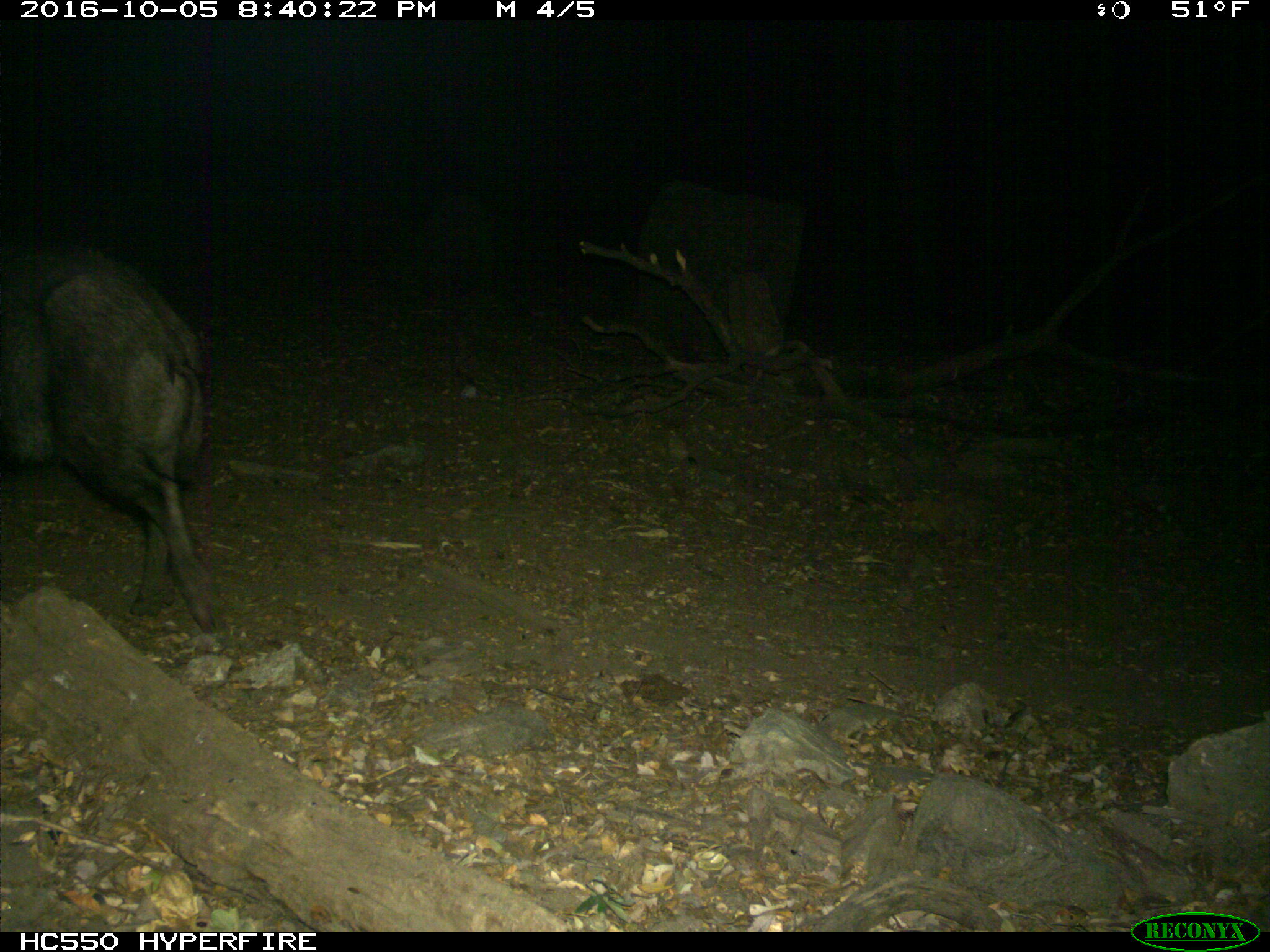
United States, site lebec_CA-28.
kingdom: Animalia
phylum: Chordata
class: Mammalia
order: Artiodactyla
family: Suidae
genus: Sus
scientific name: Sus scrofa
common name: wild boar